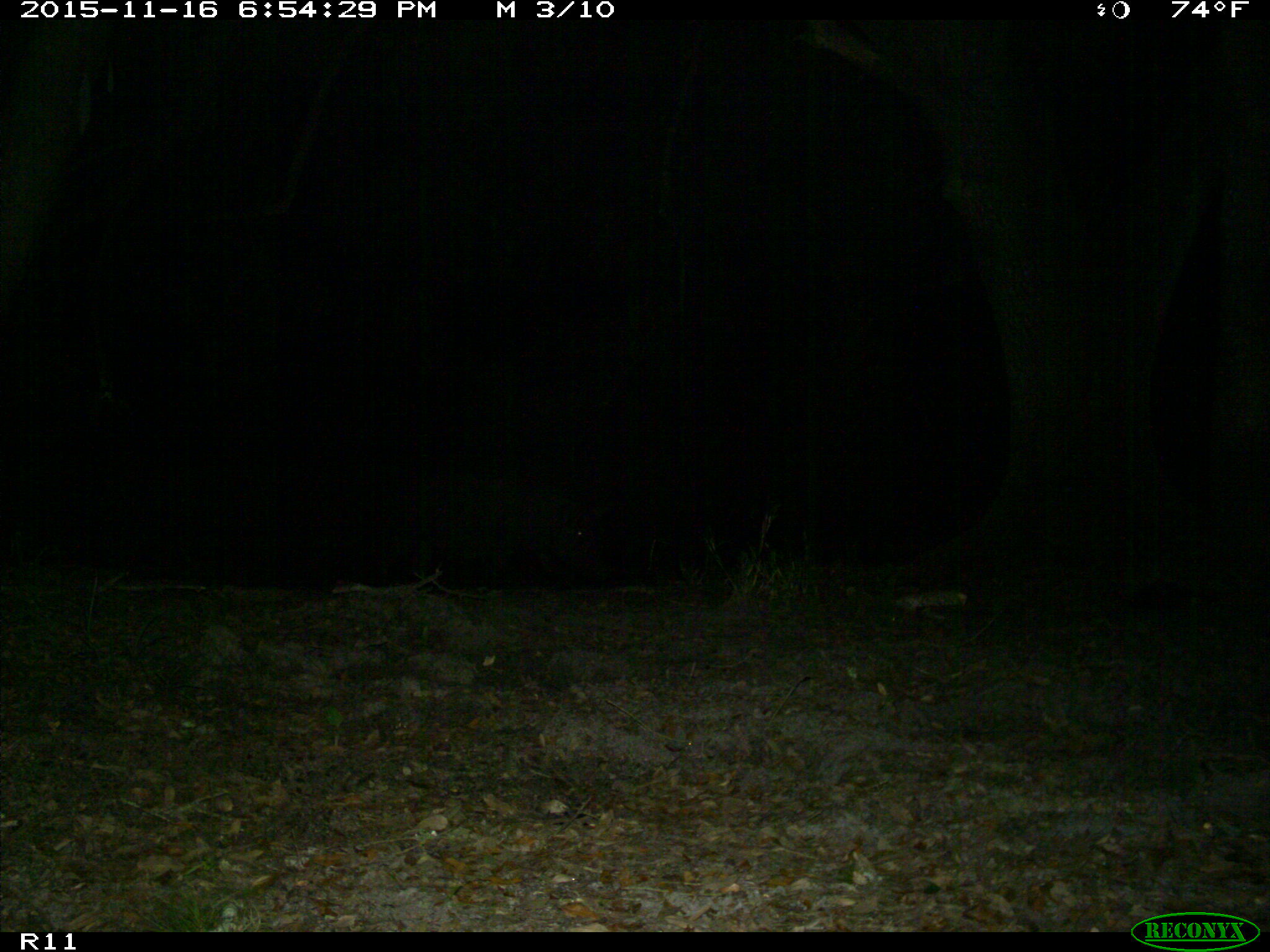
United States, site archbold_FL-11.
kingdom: Animalia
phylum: Chordata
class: Mammalia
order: Artiodactyla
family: Suidae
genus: Sus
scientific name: Sus scrofa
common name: wild boar